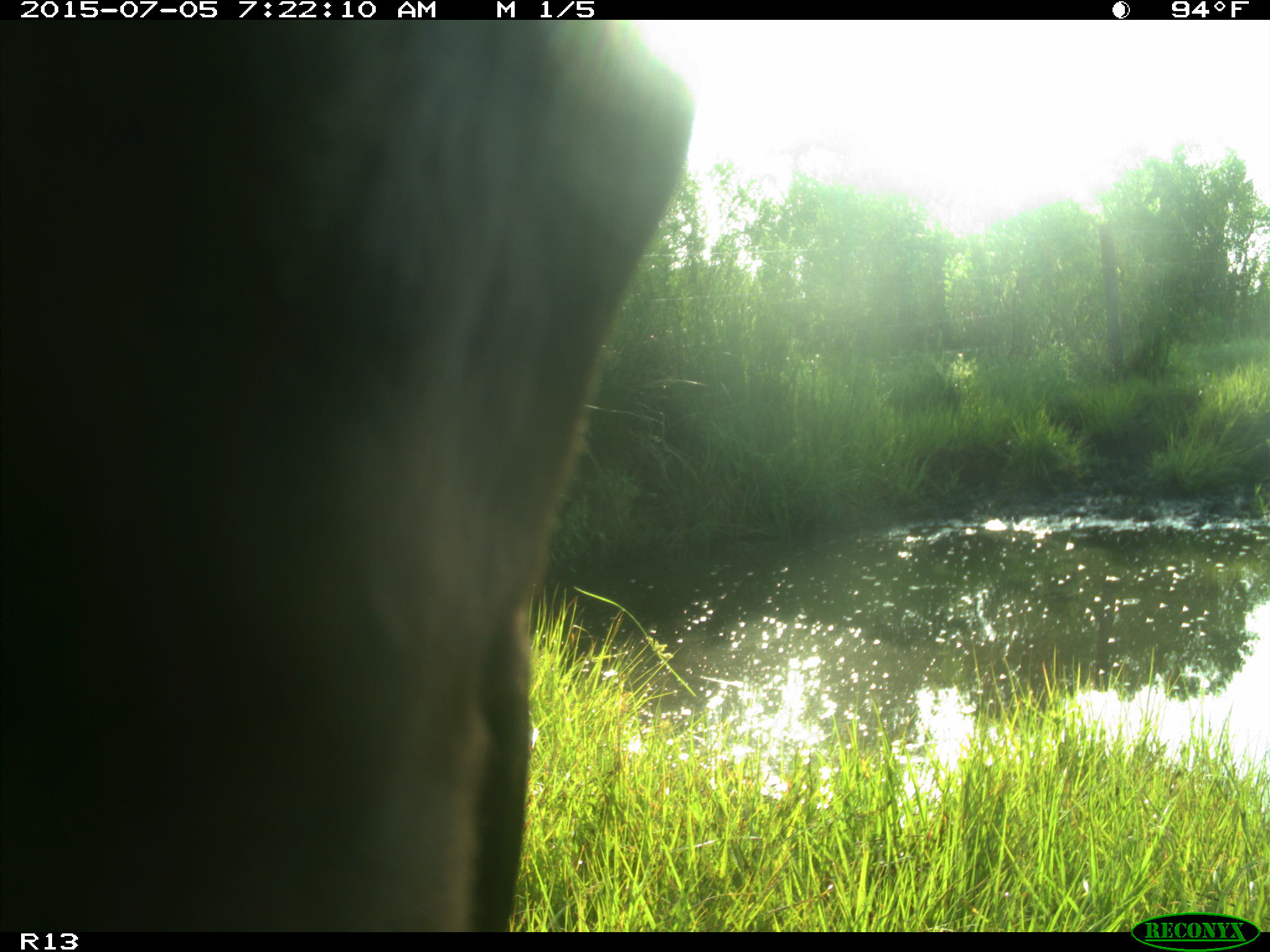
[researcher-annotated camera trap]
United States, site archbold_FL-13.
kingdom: Animalia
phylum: Chordata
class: Mammalia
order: Artiodactyla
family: Bovidae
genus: Bos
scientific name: Bos taurus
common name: domestic cow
Bos taurus (domestic cow).